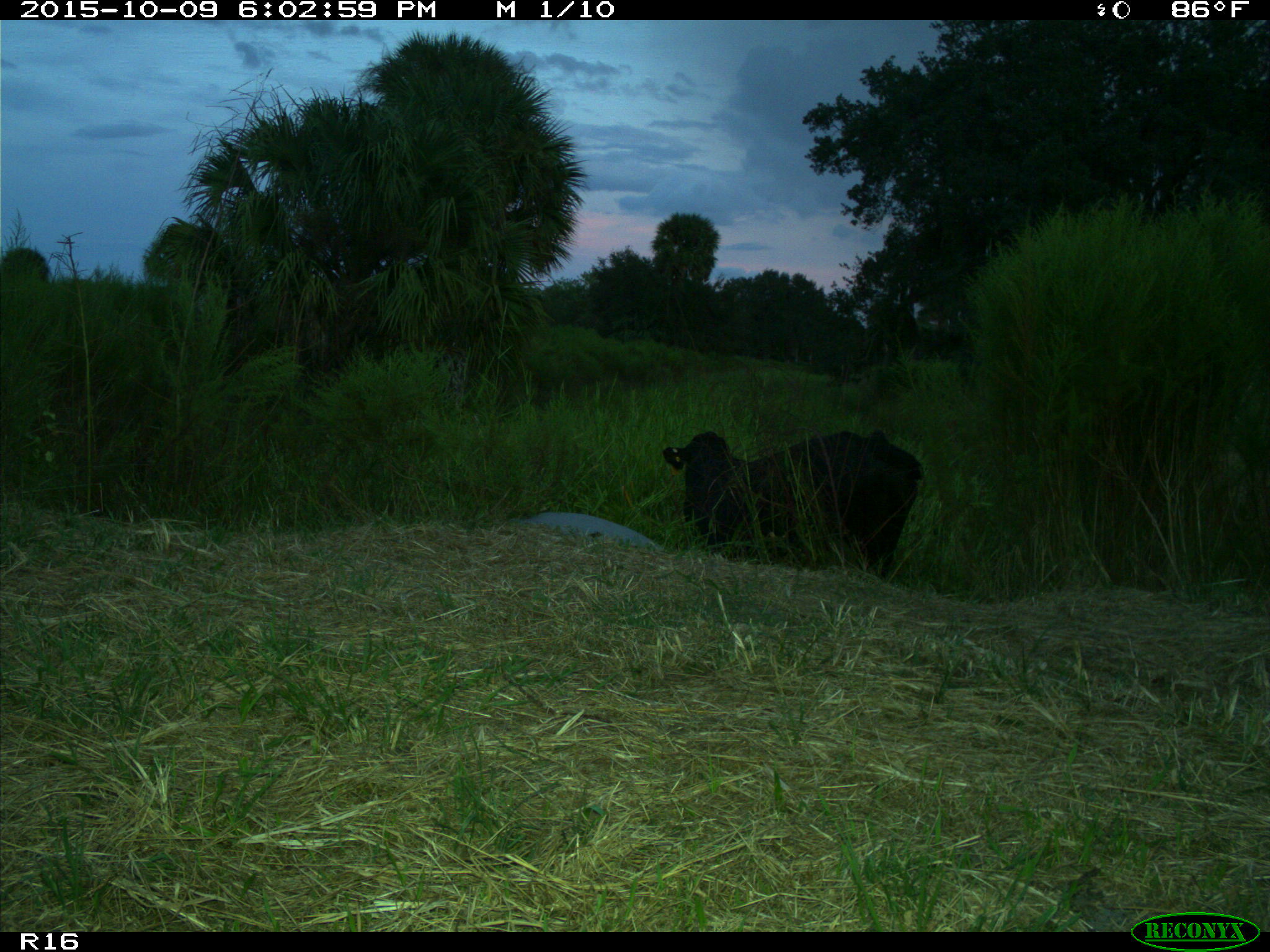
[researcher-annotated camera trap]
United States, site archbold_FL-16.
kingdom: Animalia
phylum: Chordata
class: Mammalia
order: Artiodactyla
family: Bovidae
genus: Bos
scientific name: Bos taurus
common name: domestic cow